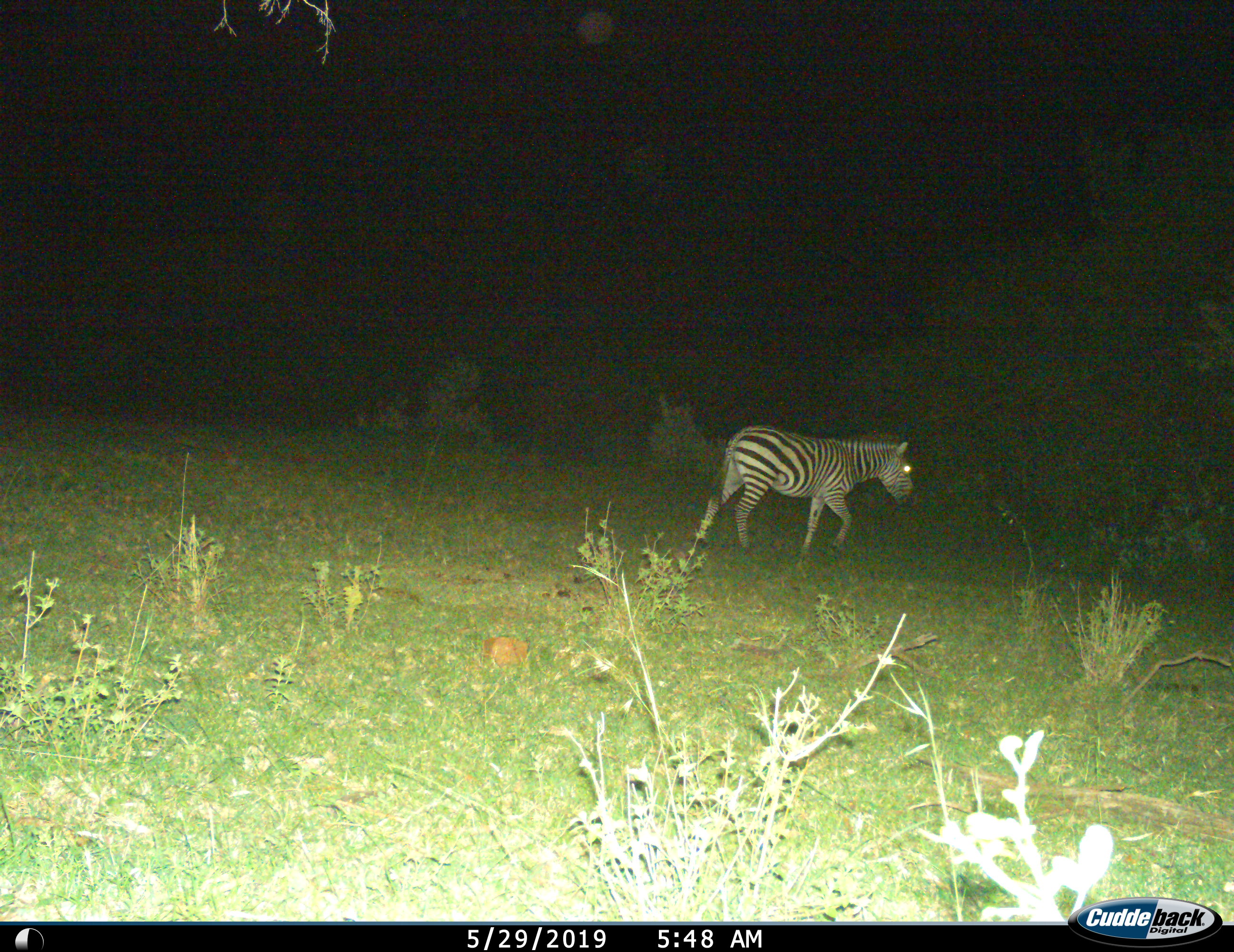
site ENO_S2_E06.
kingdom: Animalia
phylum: Chordata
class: Mammalia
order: Perissodactyla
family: Equidae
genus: Equus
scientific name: Equus quagga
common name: plains zebra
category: zebraplains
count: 1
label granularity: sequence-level